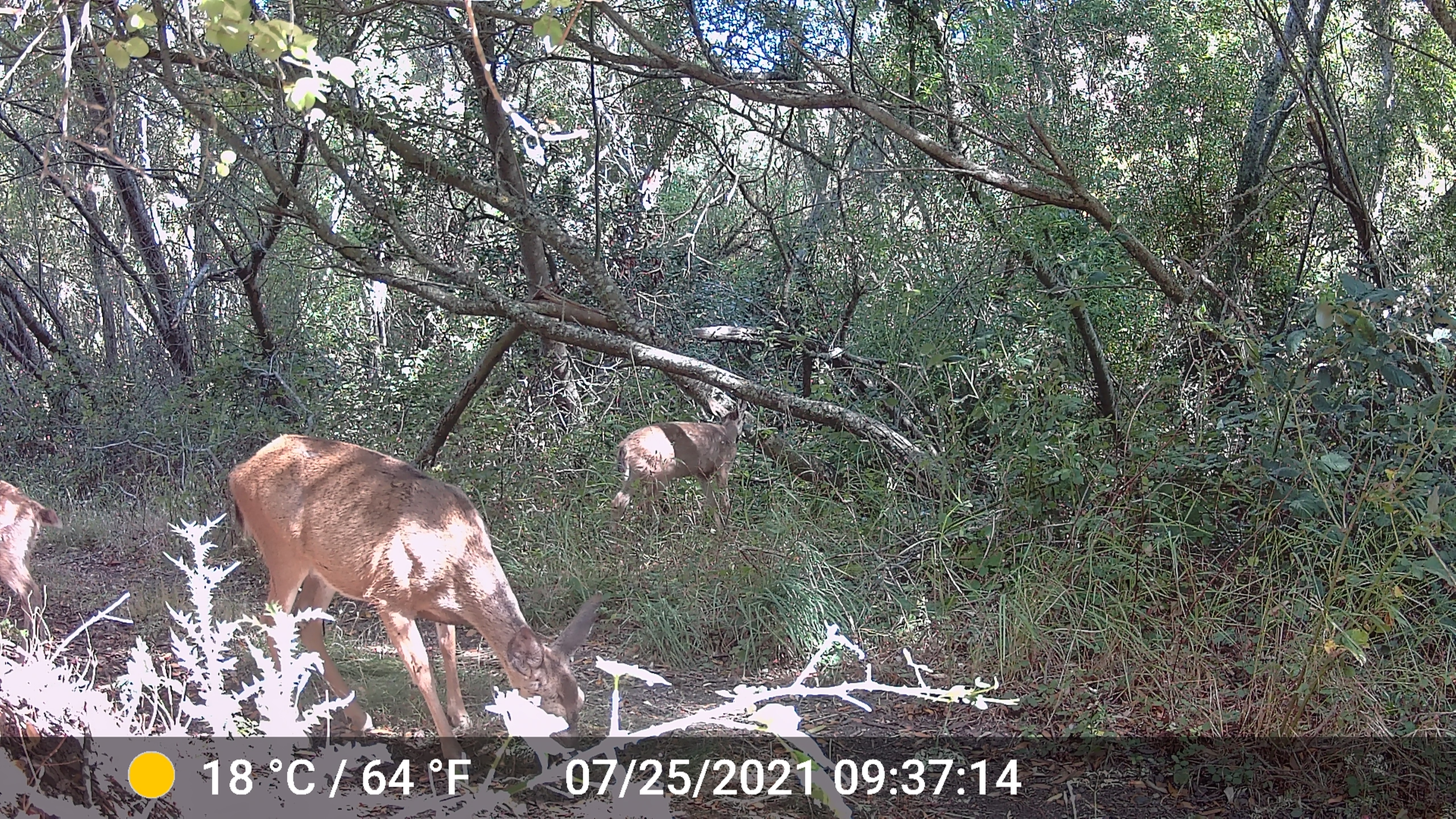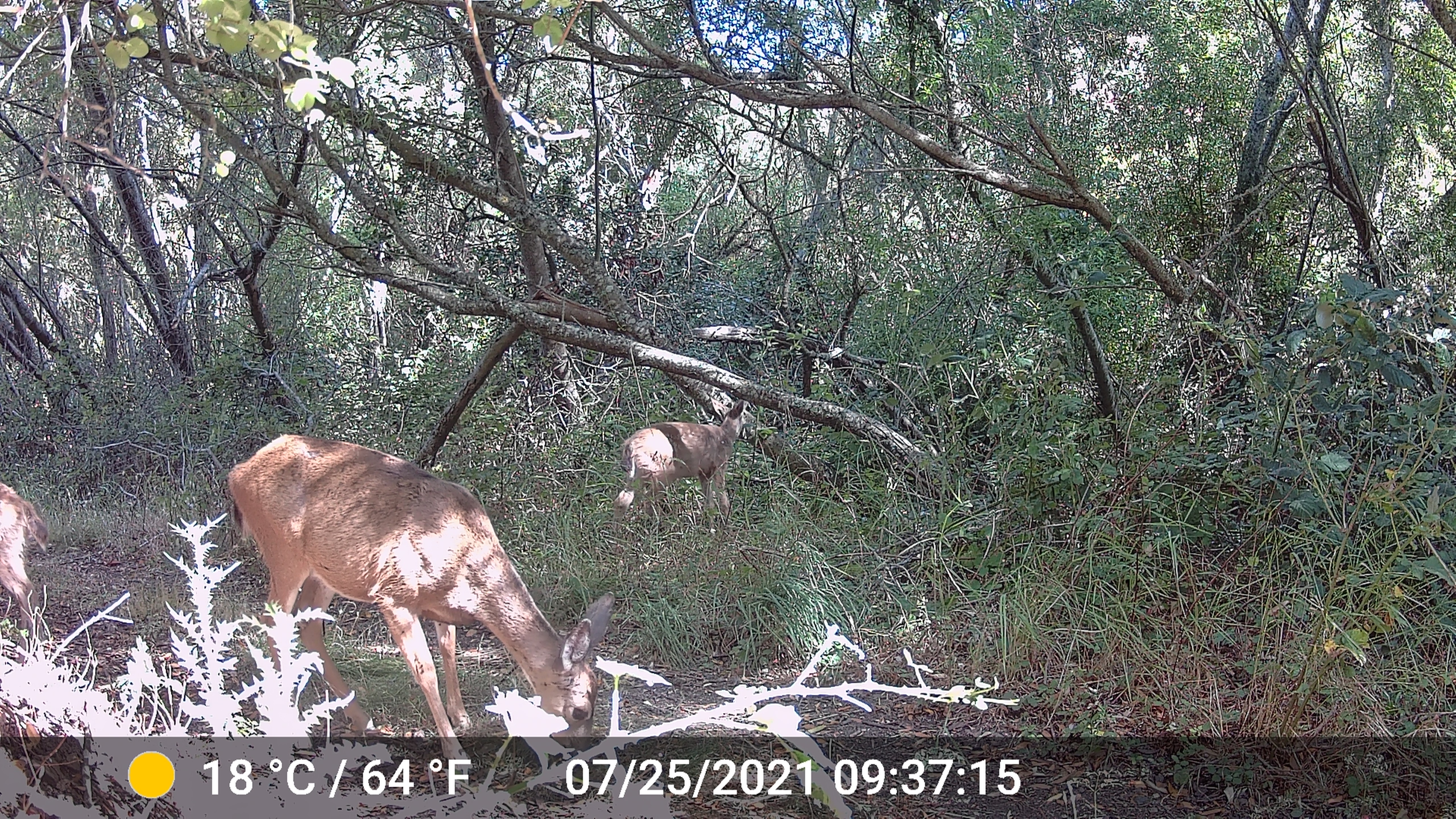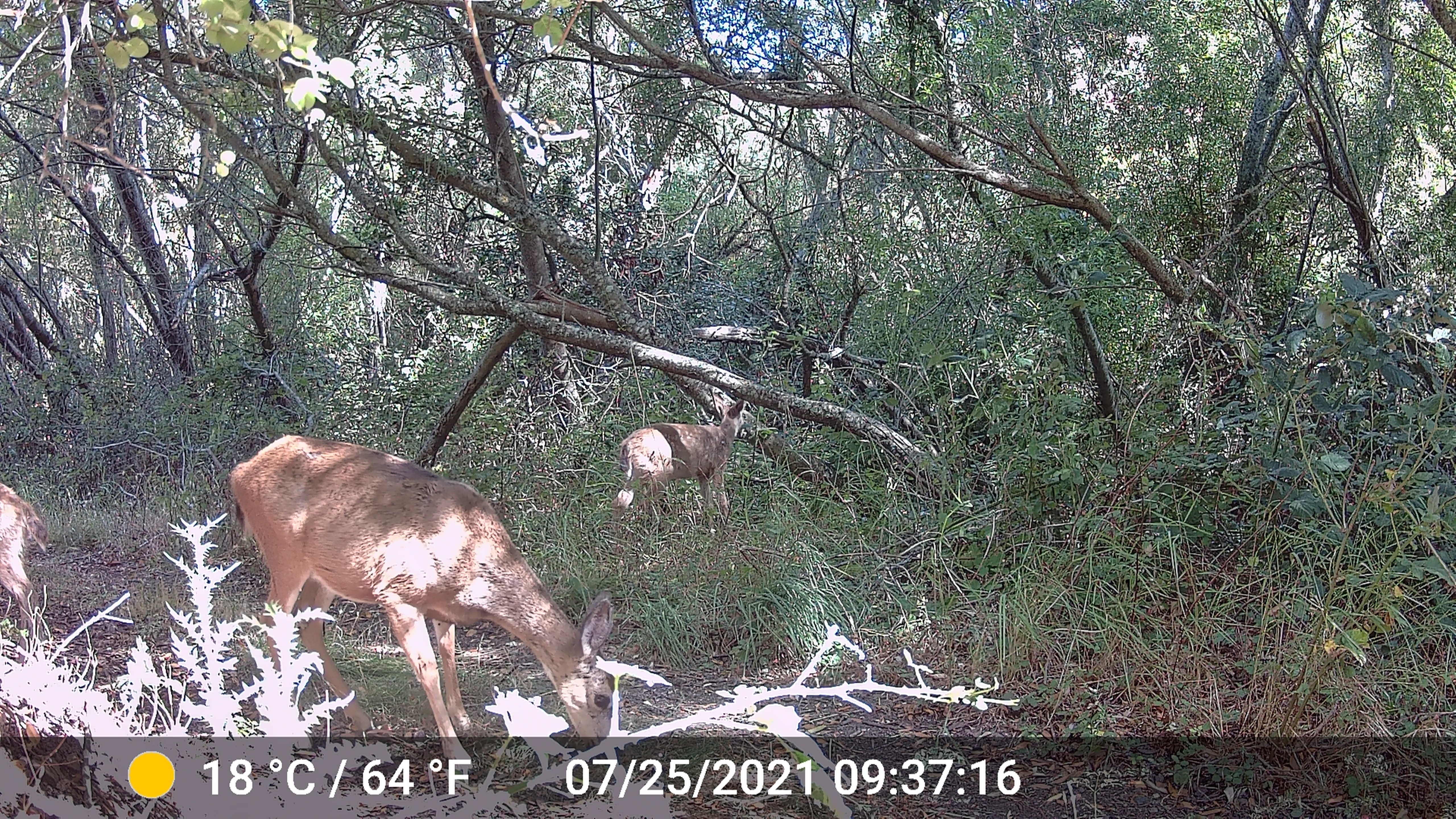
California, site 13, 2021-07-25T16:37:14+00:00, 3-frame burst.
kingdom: Animalia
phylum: Chordata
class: Mammalia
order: Artiodactyla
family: Cervidae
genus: Odocoileus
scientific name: Odocoileus hemionus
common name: mule deer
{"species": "mule deer (Odocoileus hemionus)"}